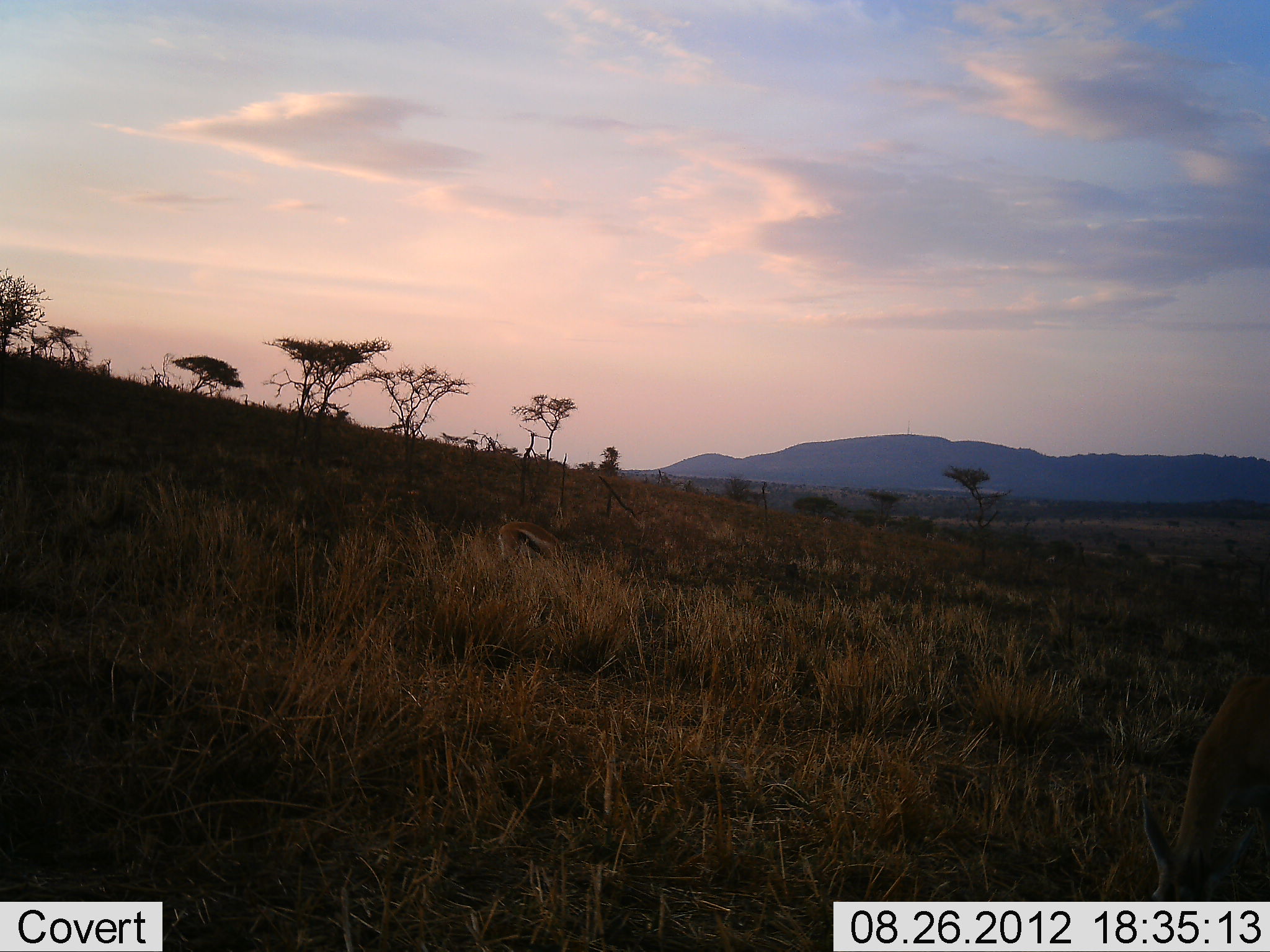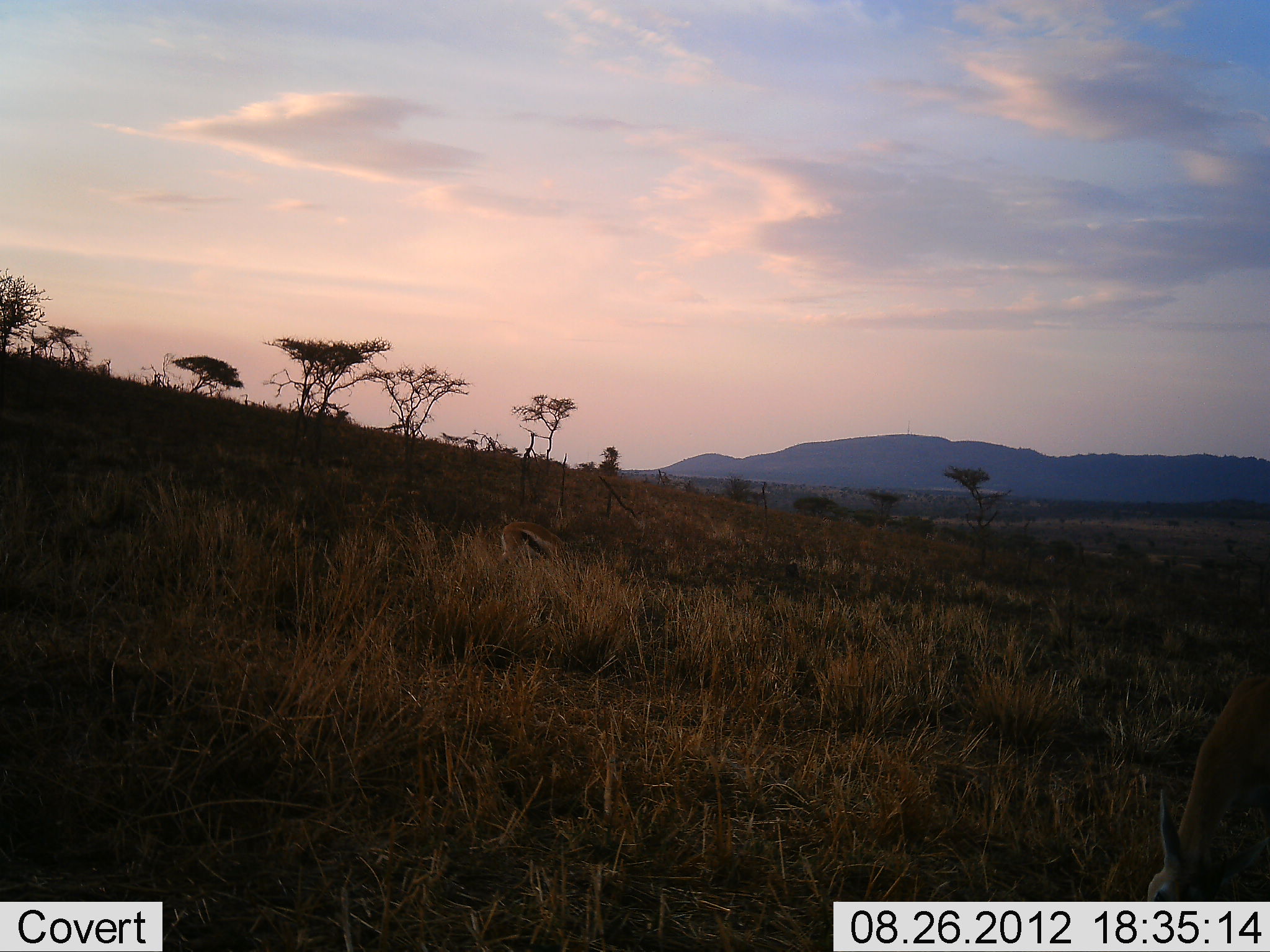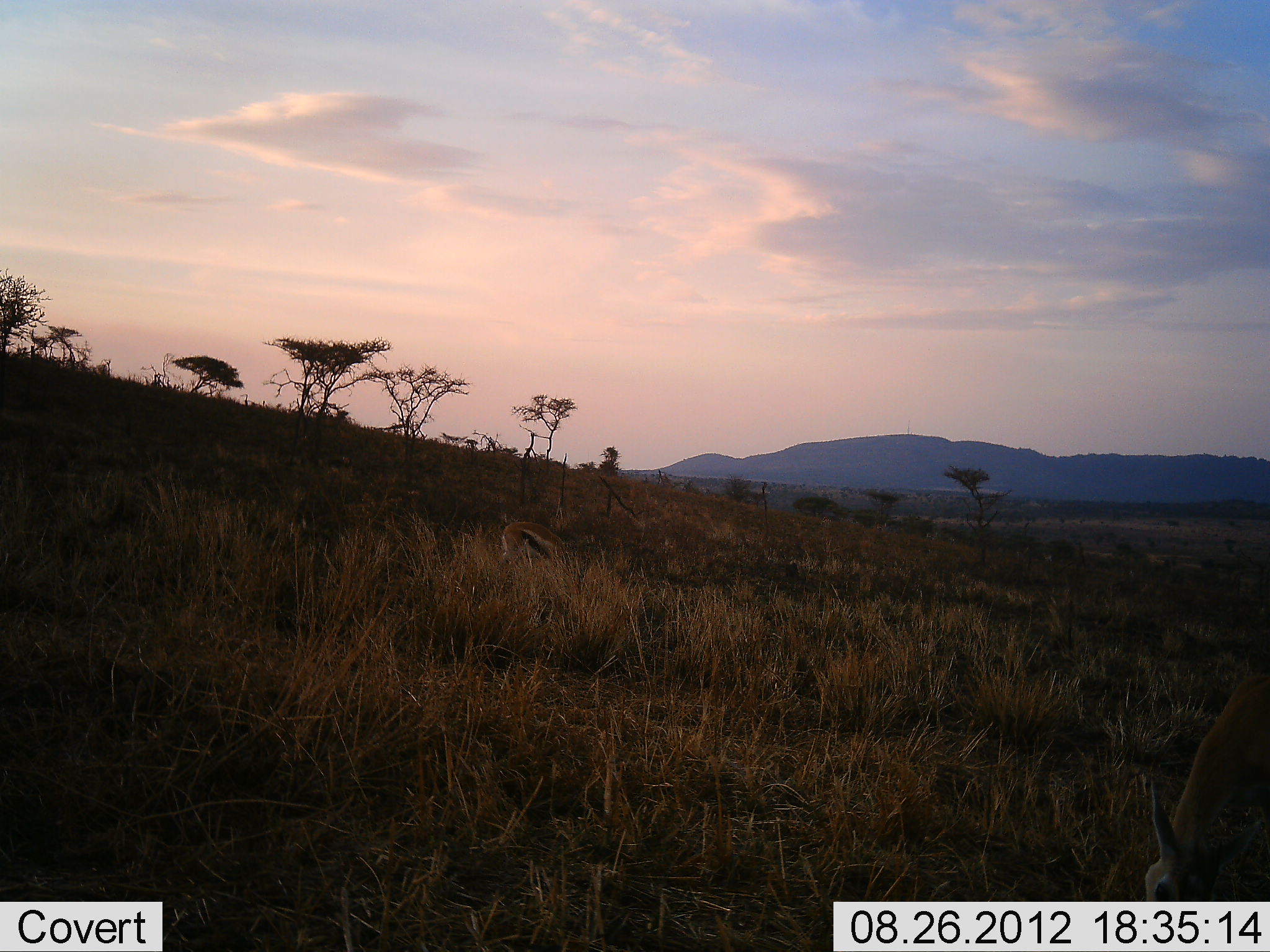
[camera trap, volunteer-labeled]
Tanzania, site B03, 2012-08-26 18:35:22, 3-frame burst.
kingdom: Animalia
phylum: Chordata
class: Mammalia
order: Artiodactyla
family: Bovidae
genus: Eudorcas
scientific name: Eudorcas thomsonii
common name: thomson's gazelle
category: gazellethomsons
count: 2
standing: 20%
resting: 0%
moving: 10%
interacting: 0%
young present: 0%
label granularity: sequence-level